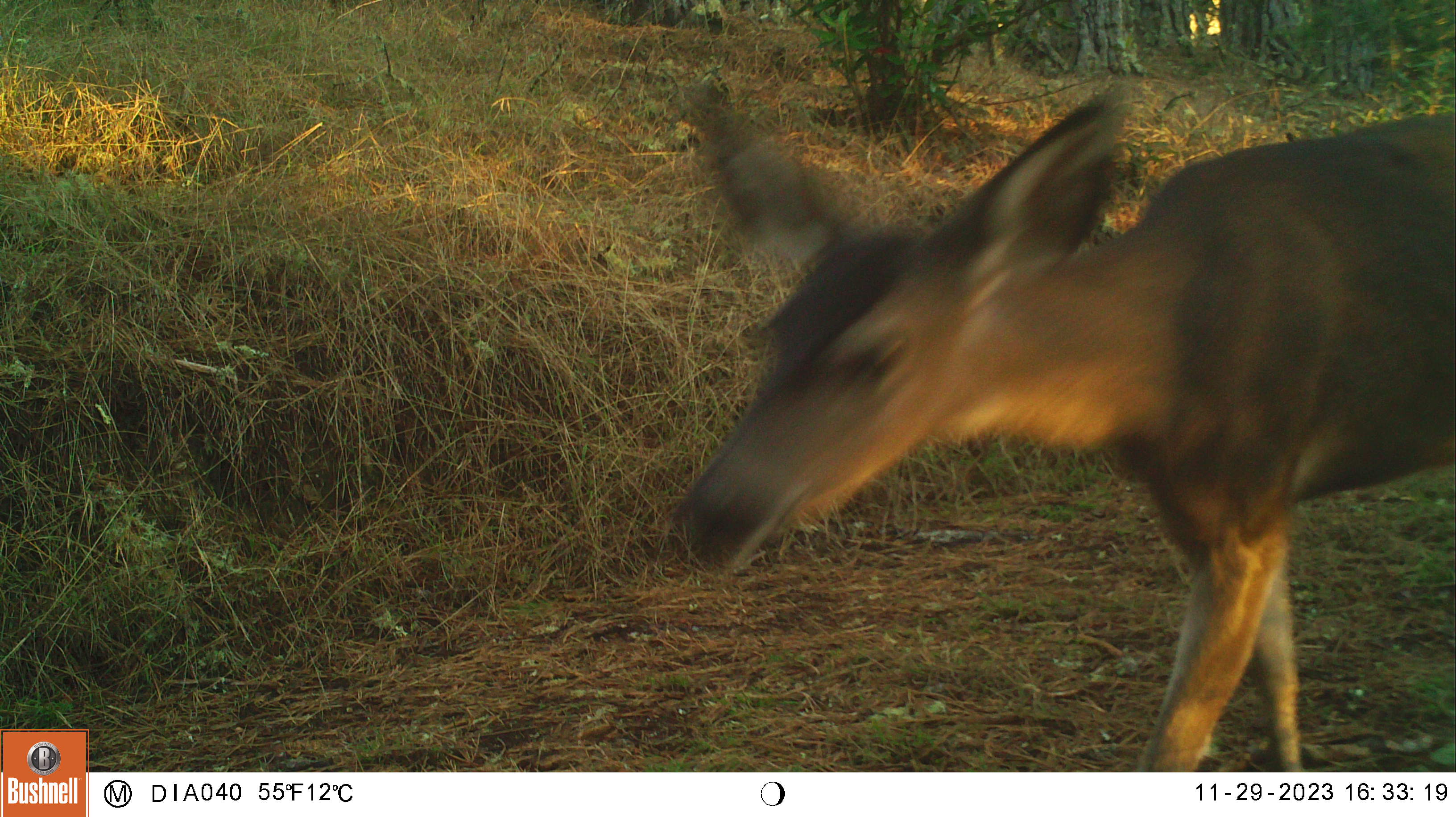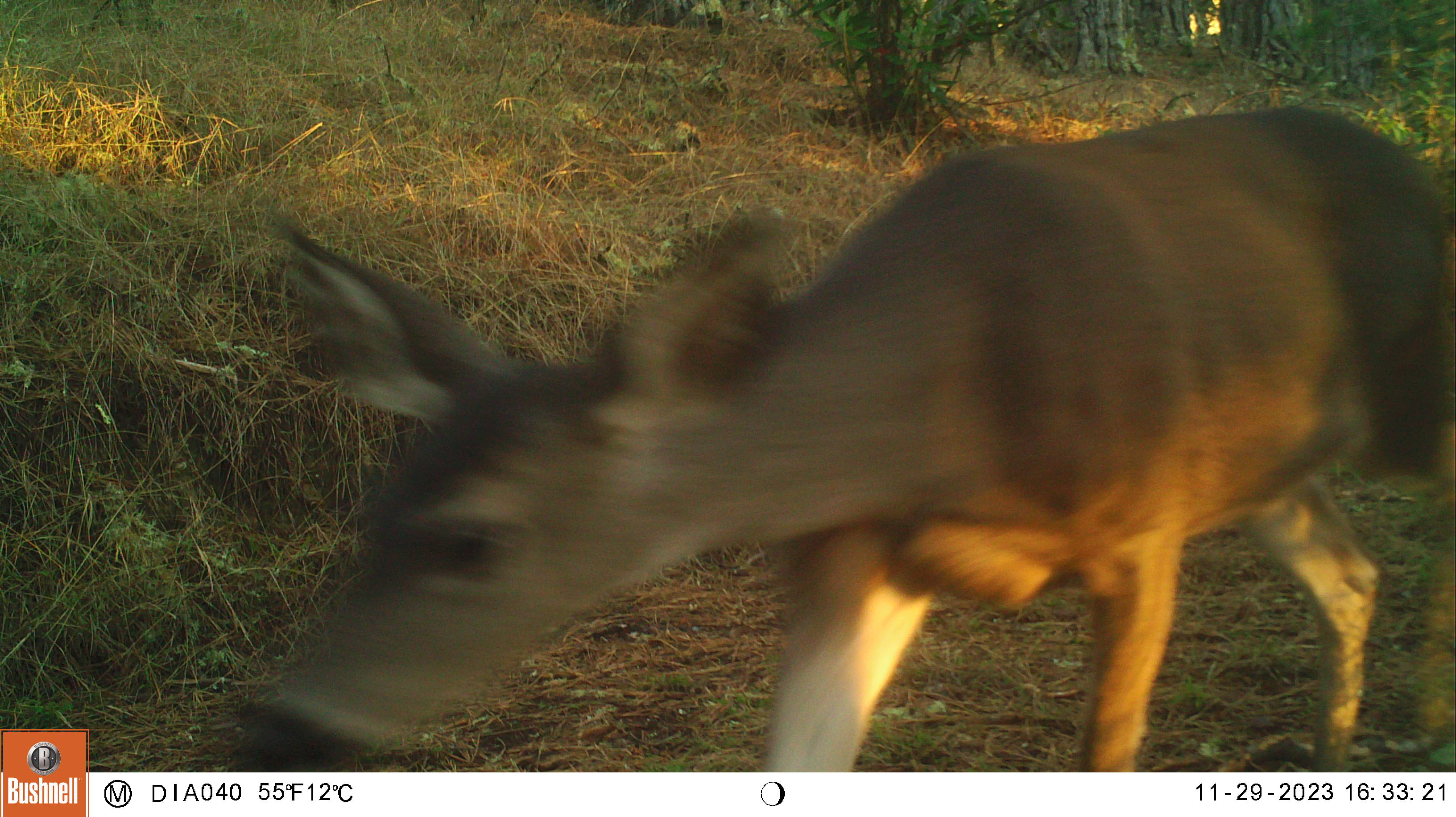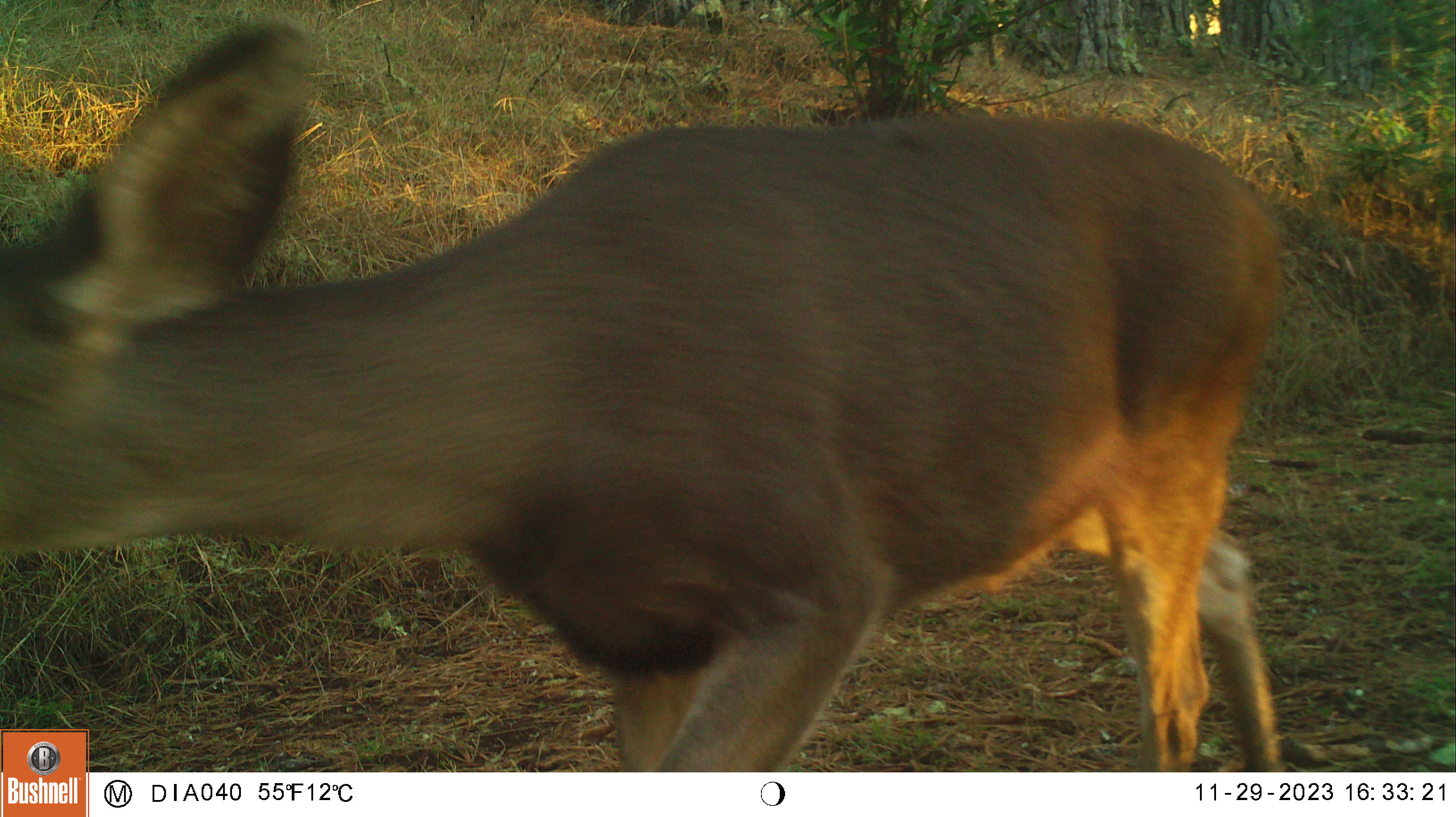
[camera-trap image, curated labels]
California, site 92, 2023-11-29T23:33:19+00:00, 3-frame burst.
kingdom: Animalia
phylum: Chordata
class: Mammalia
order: Artiodactyla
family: Cervidae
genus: Odocoileus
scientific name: Odocoileus hemionus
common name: mule deer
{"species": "mule deer (Odocoileus hemionus)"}